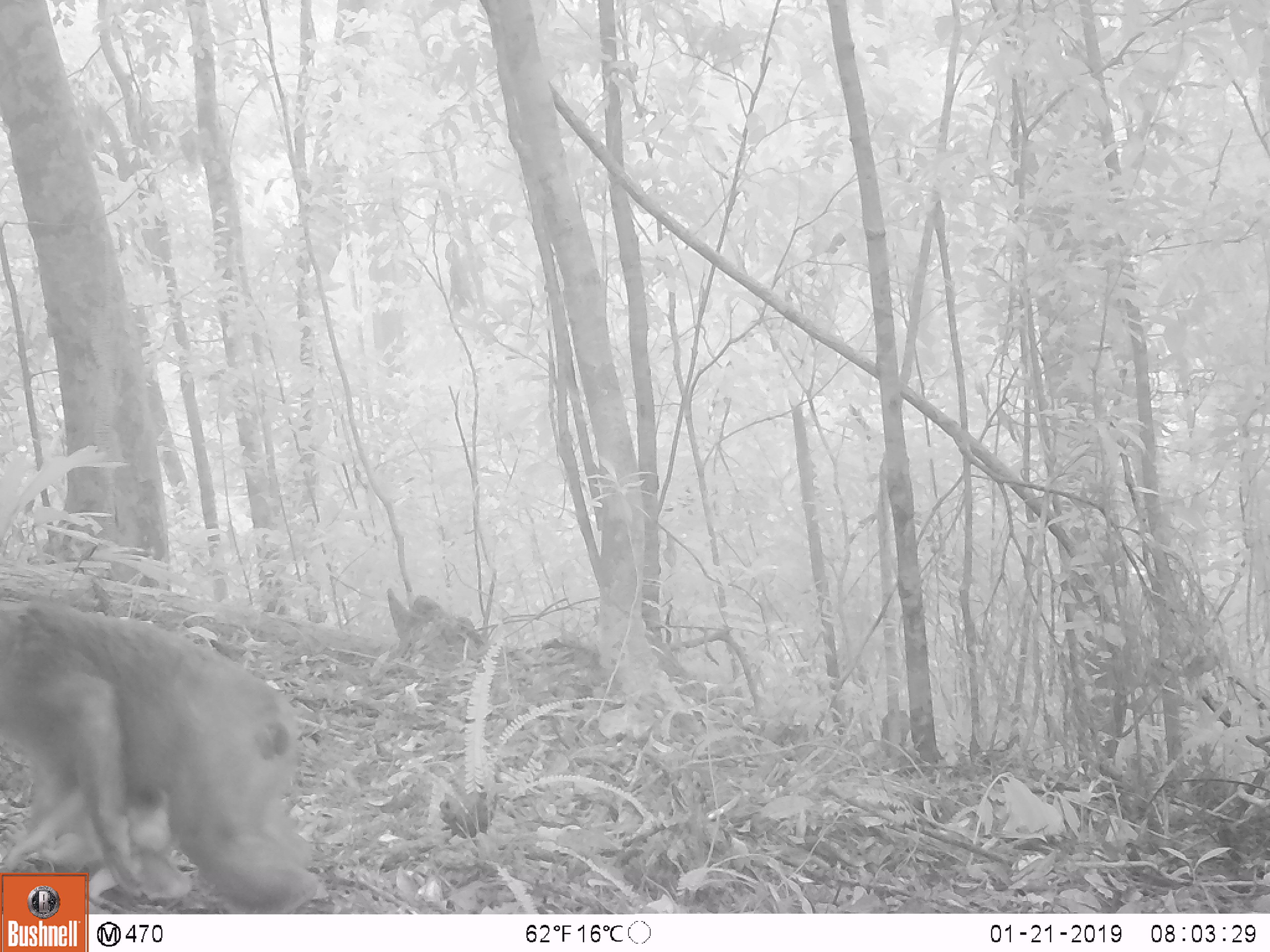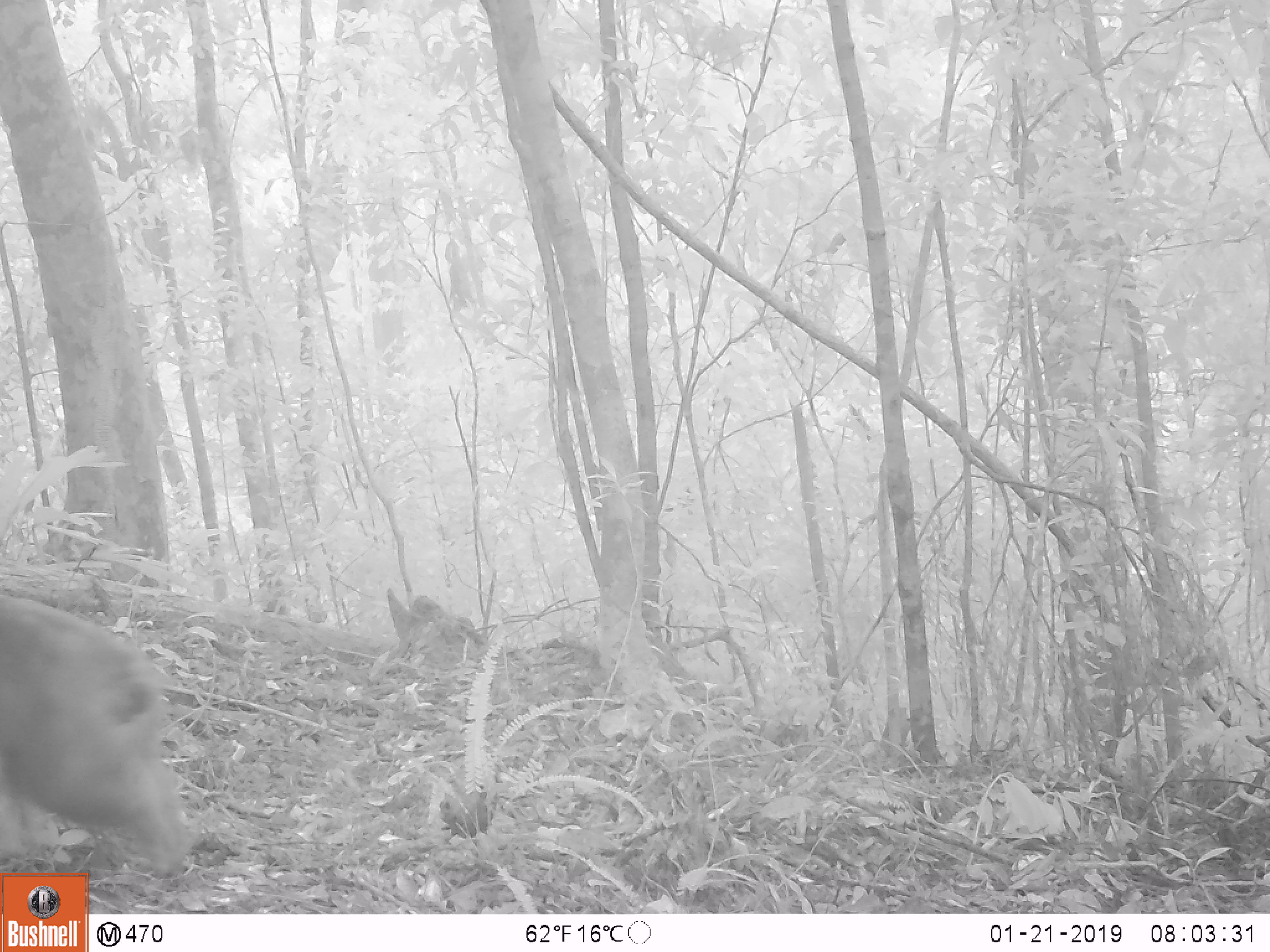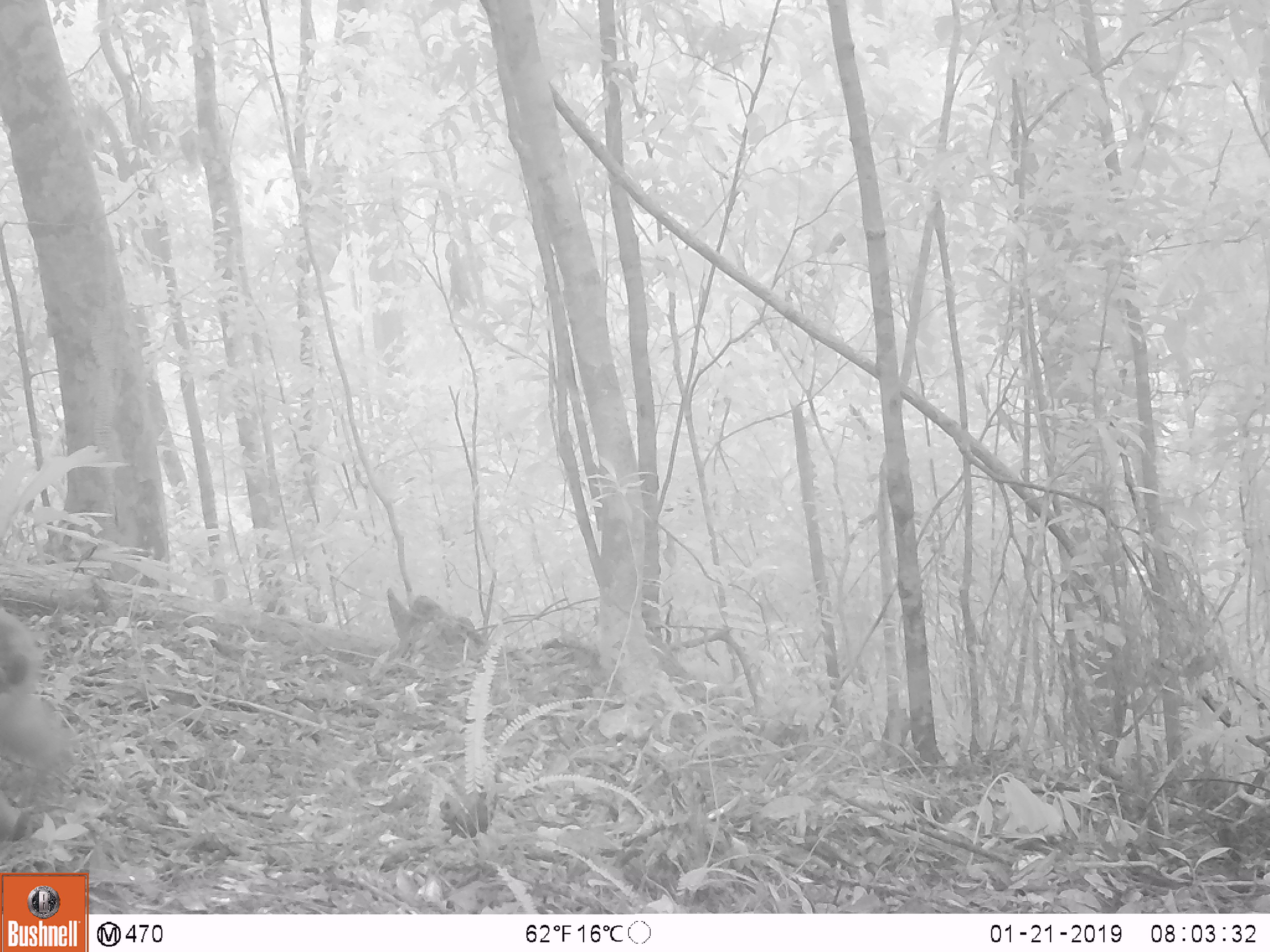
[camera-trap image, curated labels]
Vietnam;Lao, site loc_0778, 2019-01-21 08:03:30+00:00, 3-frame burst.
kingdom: Animalia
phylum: Chordata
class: Mammalia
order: Primates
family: Cercopithecidae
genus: Macaca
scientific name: Macaca arctoides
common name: stump-tailed macaque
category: stump tailed macaque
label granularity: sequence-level